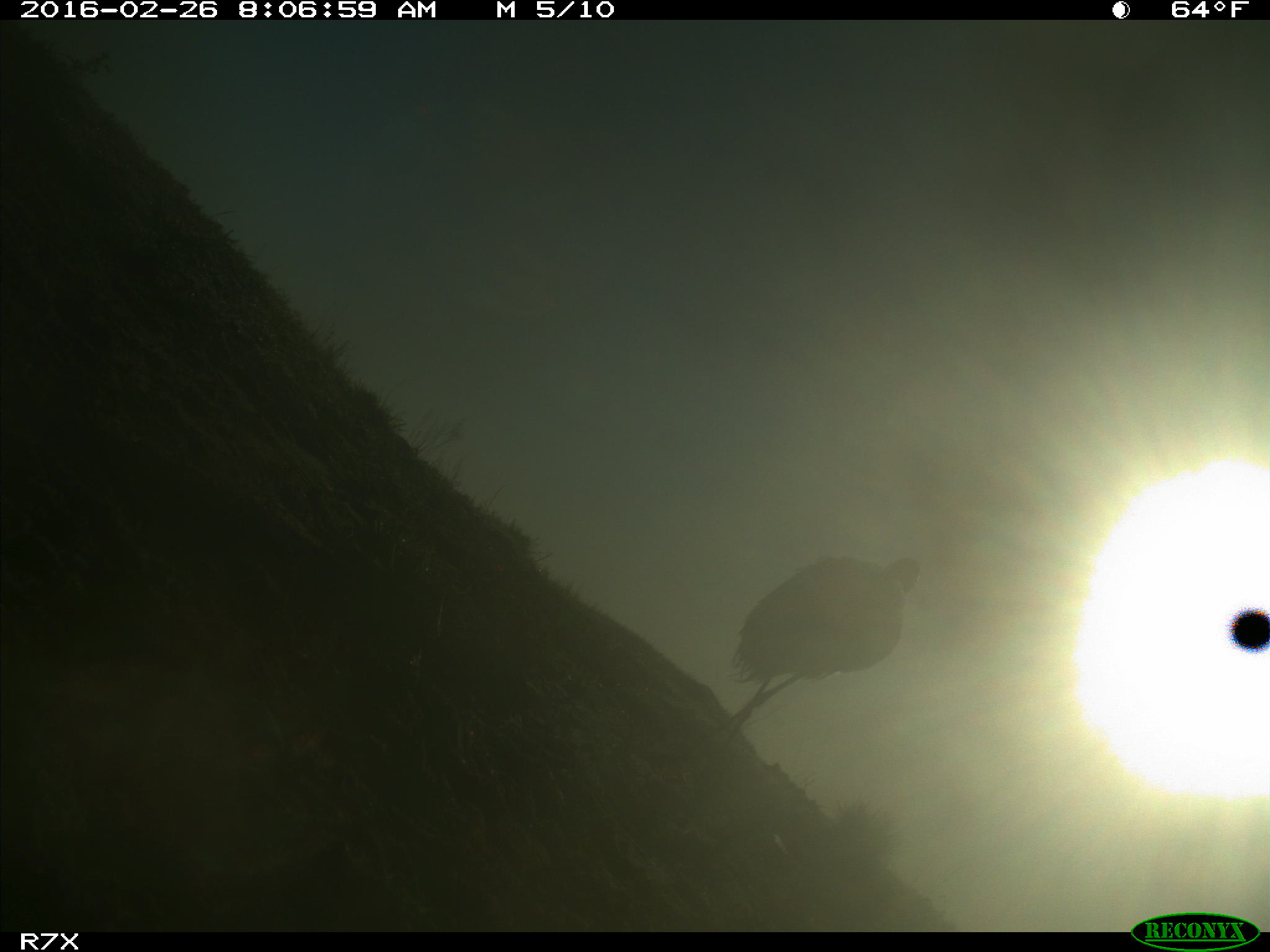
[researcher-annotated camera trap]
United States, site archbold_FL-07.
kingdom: Animalia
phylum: Chordata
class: Aves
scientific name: Aves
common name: birds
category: unidentified bird